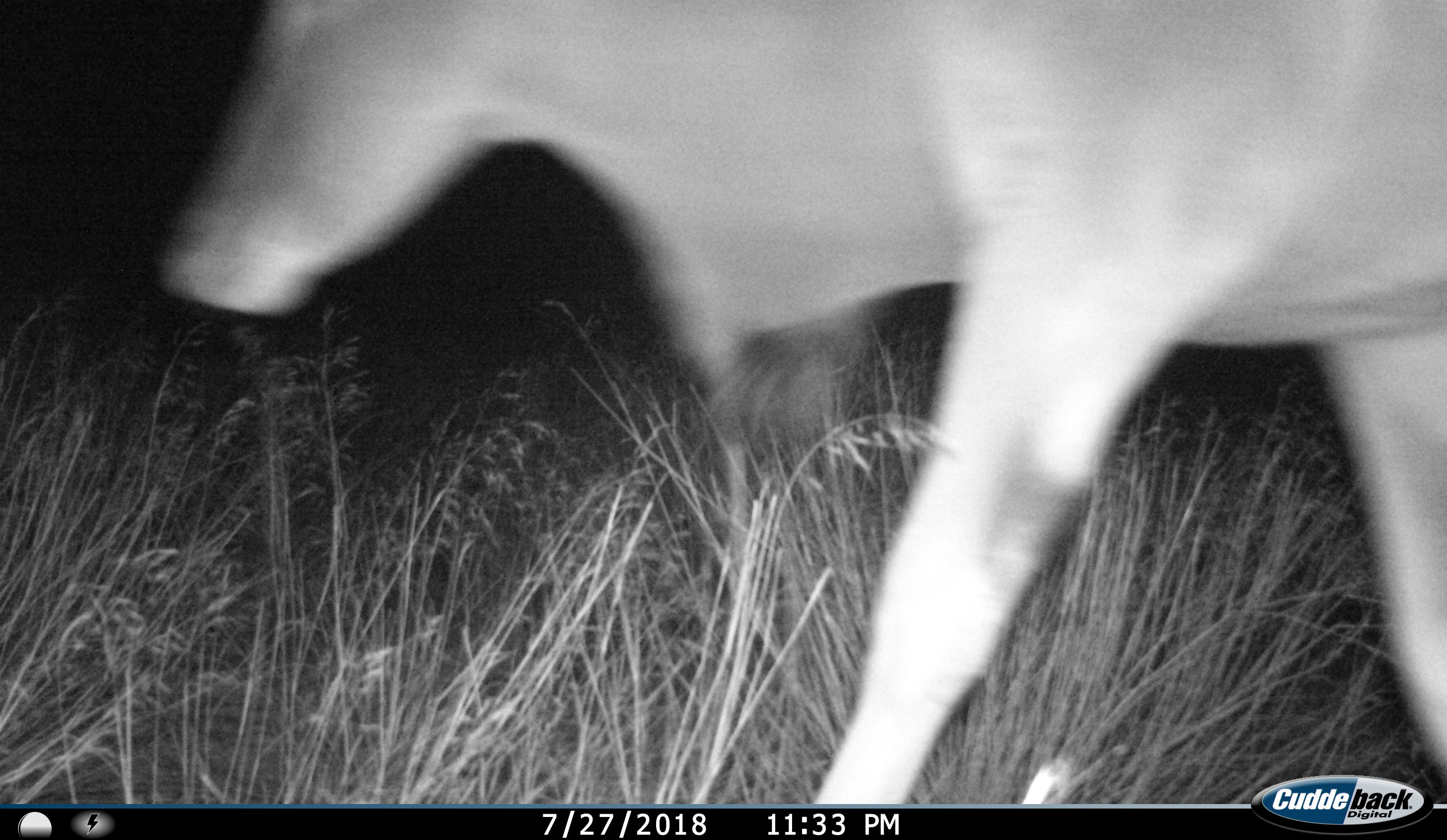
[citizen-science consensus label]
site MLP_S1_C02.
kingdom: Animalia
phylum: Chordata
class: Mammalia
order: Artiodactyla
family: Bovidae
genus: Tragelaphus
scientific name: Tragelaphus oryx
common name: eland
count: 1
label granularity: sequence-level